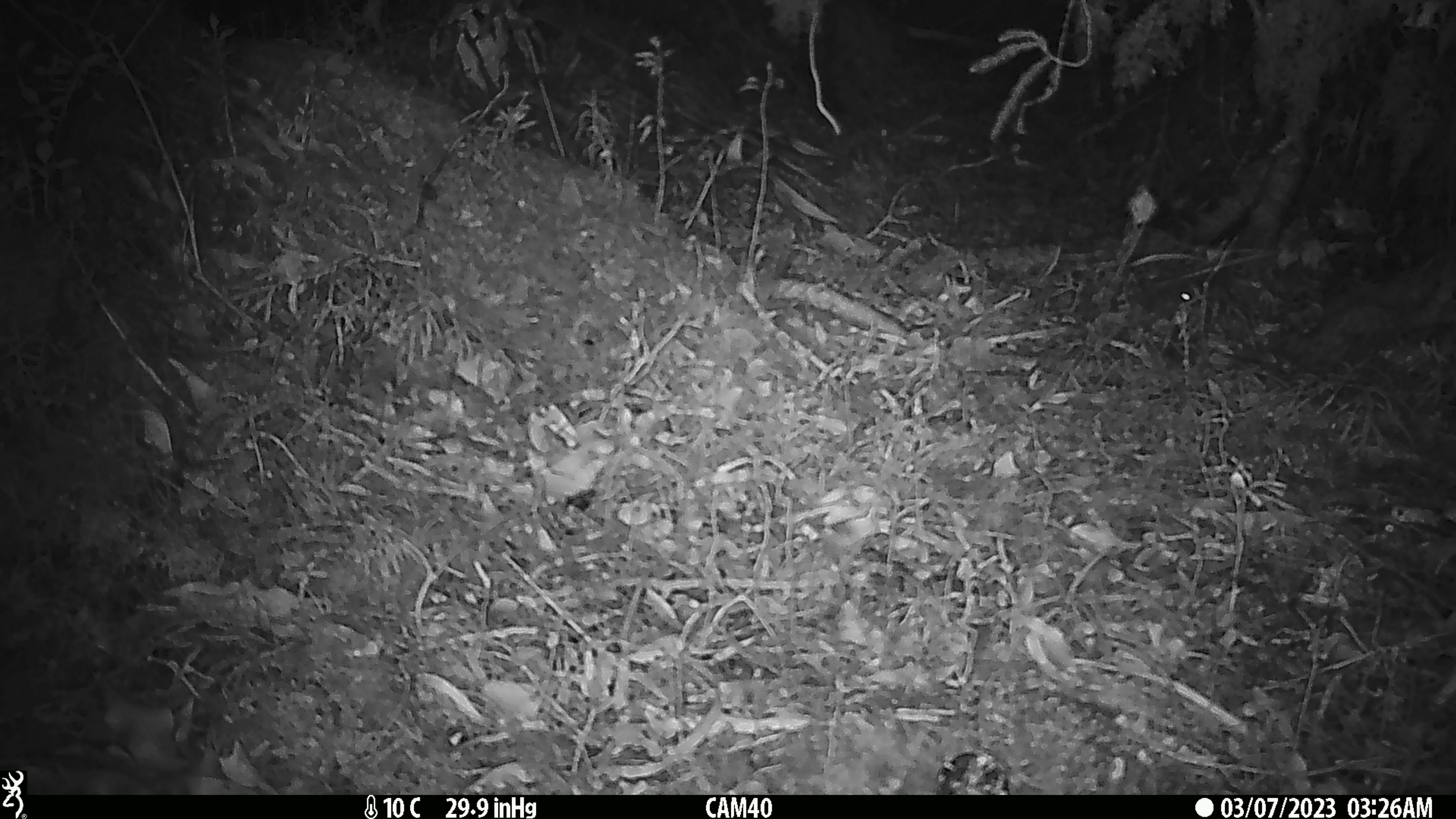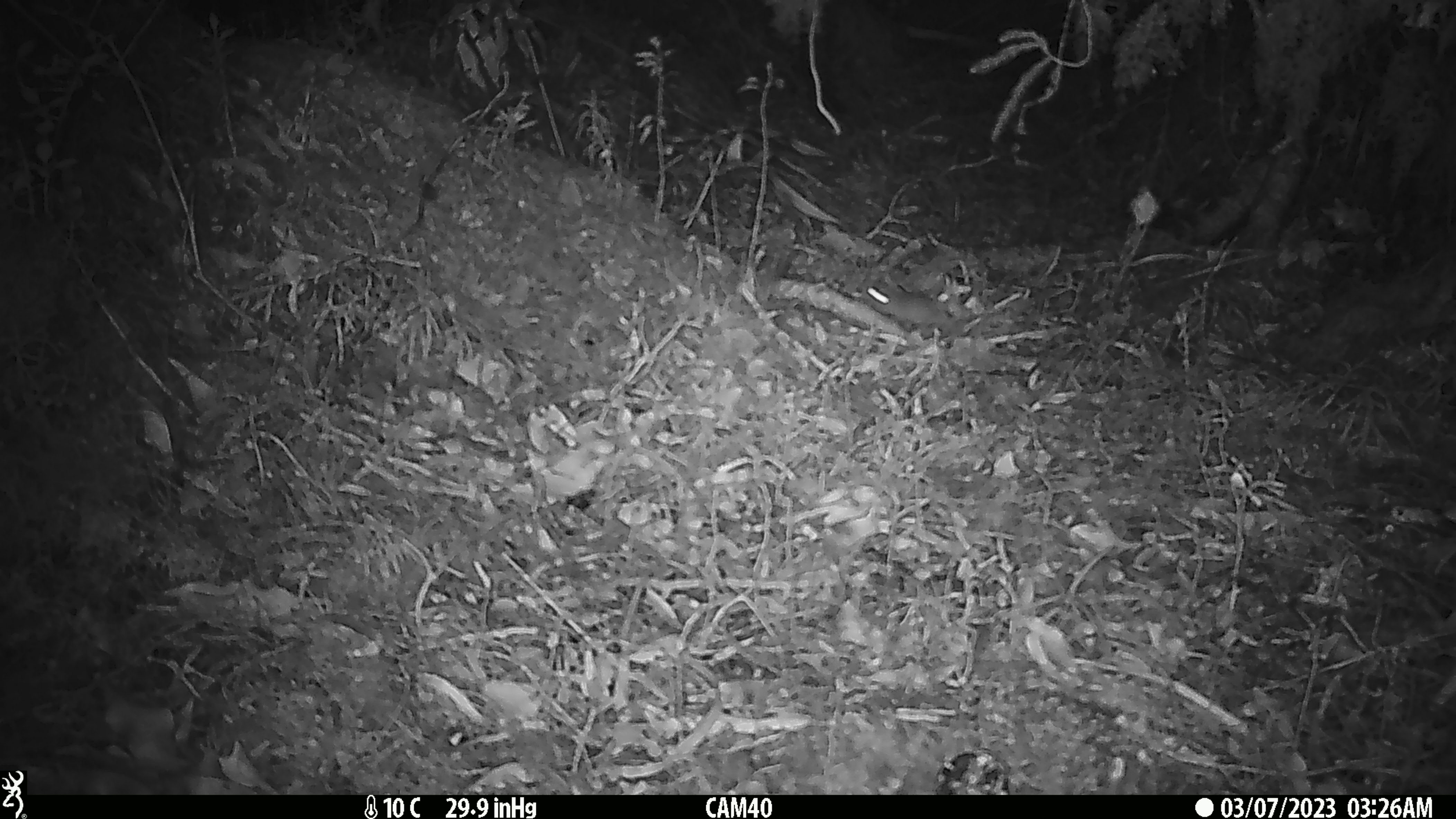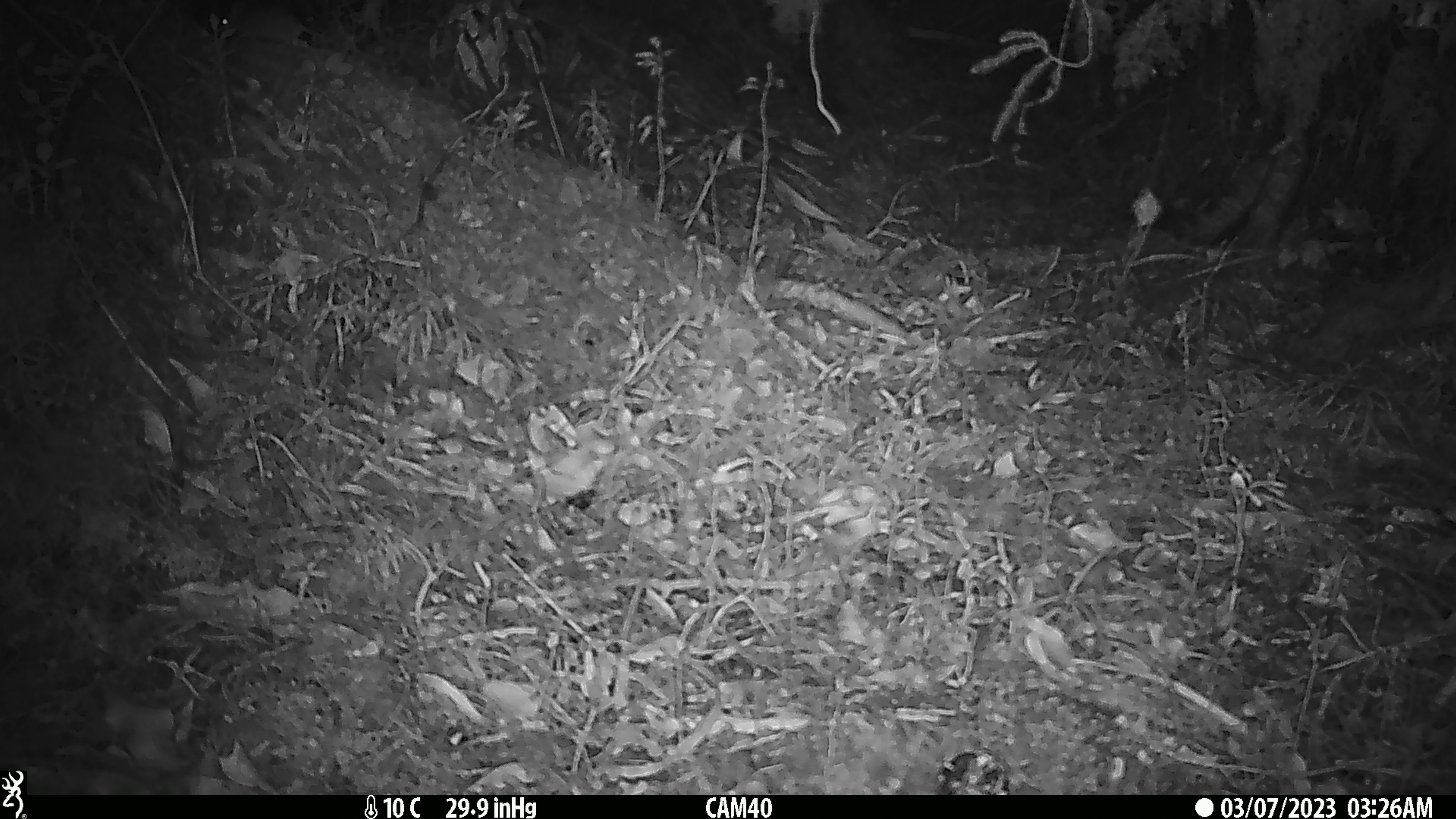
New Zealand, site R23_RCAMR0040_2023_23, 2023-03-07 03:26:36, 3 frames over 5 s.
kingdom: Animalia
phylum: Chordata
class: Mammalia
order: Rodentia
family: Muridae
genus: Mus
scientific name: Mus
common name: mouse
Mouse (Mus).